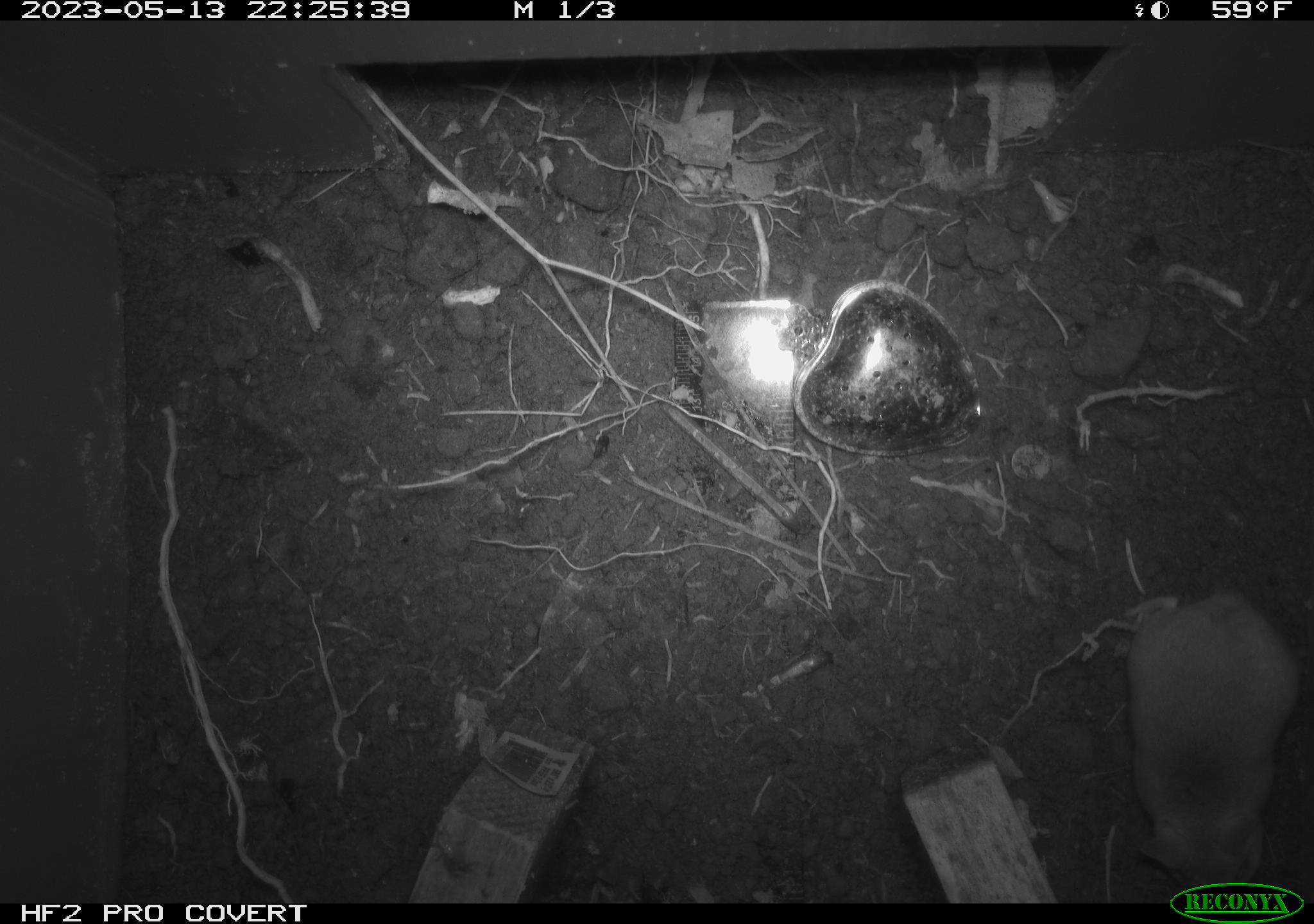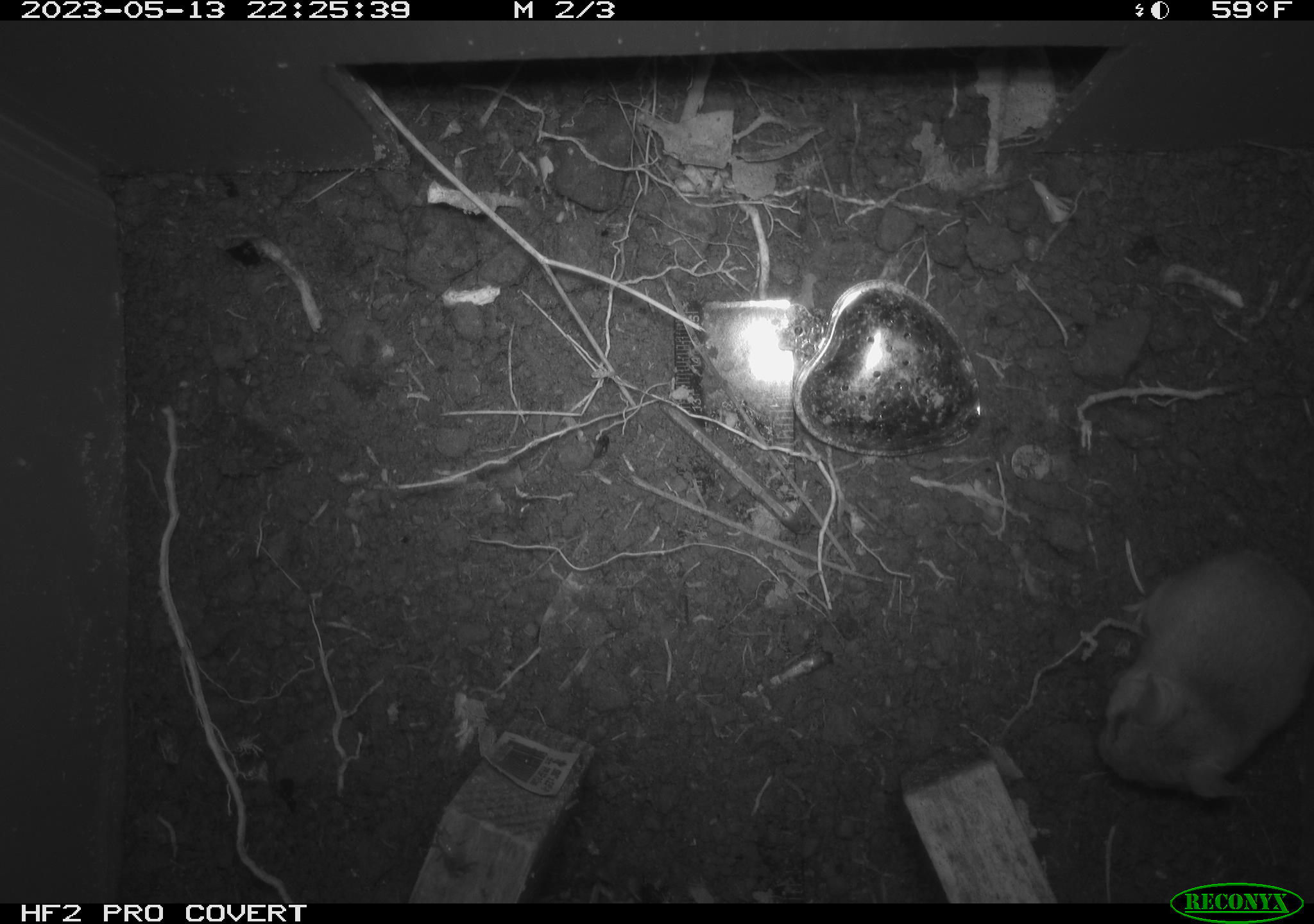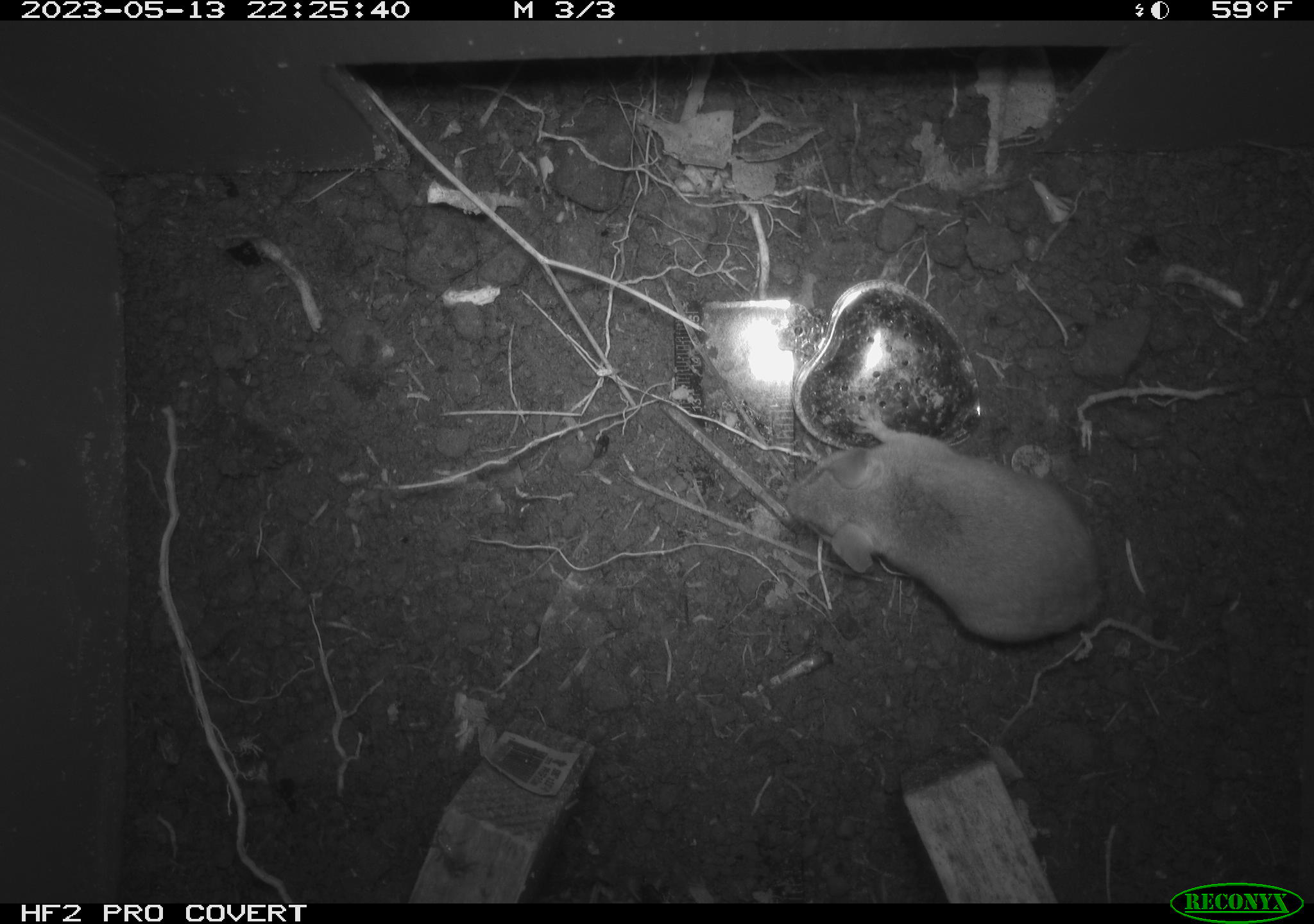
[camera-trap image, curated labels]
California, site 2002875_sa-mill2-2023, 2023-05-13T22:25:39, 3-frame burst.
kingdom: Animalia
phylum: Chordata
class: Mammalia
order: Rodentia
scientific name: Rodentia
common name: mouse species